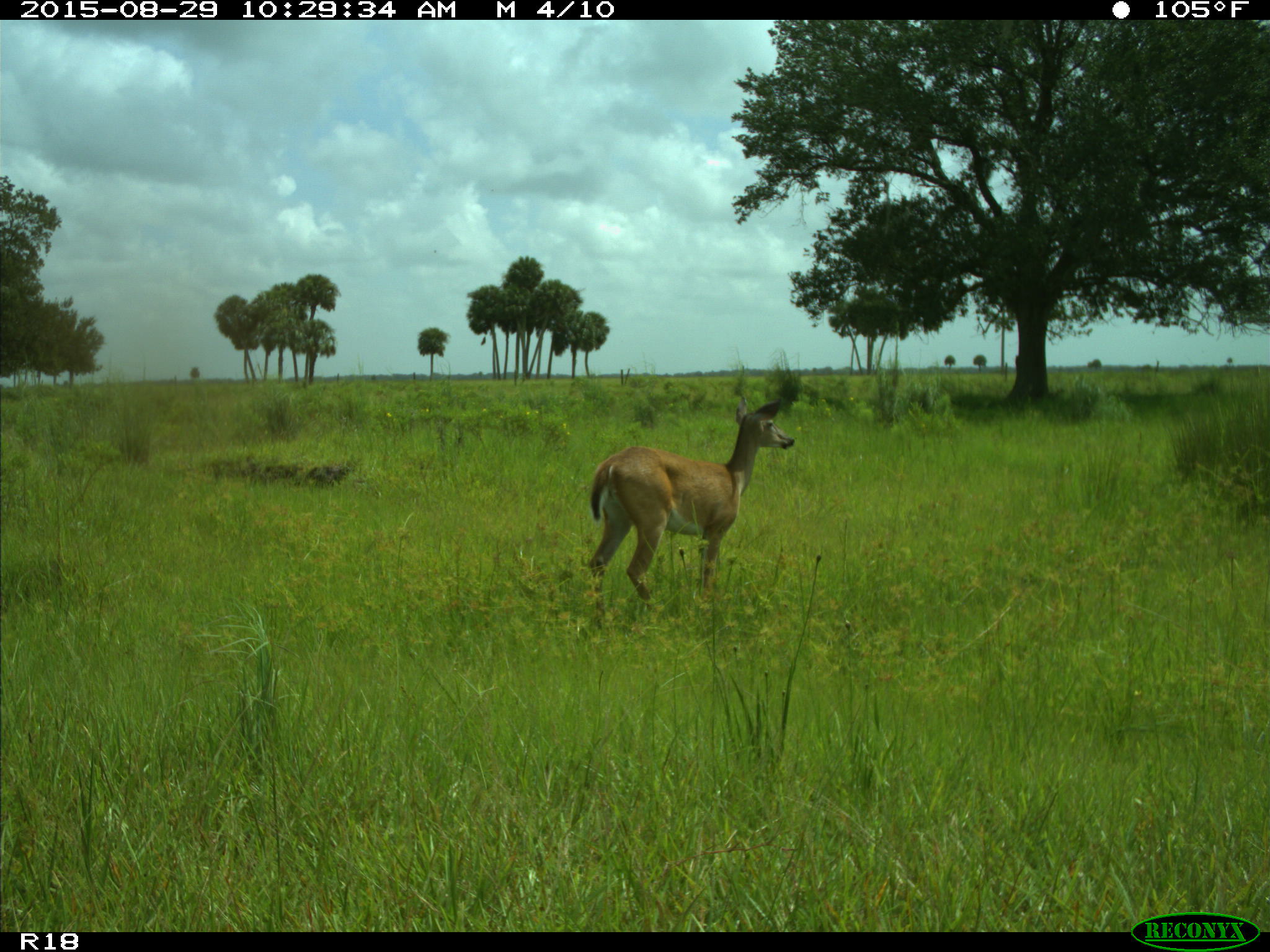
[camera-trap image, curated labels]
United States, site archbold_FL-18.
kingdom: Animalia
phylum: Chordata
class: Mammalia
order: Artiodactyla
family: Cervidae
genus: Odocoileus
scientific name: Odocoileus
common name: deer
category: unidentified deer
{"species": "unidentified deer (deer) (Odocoileus)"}